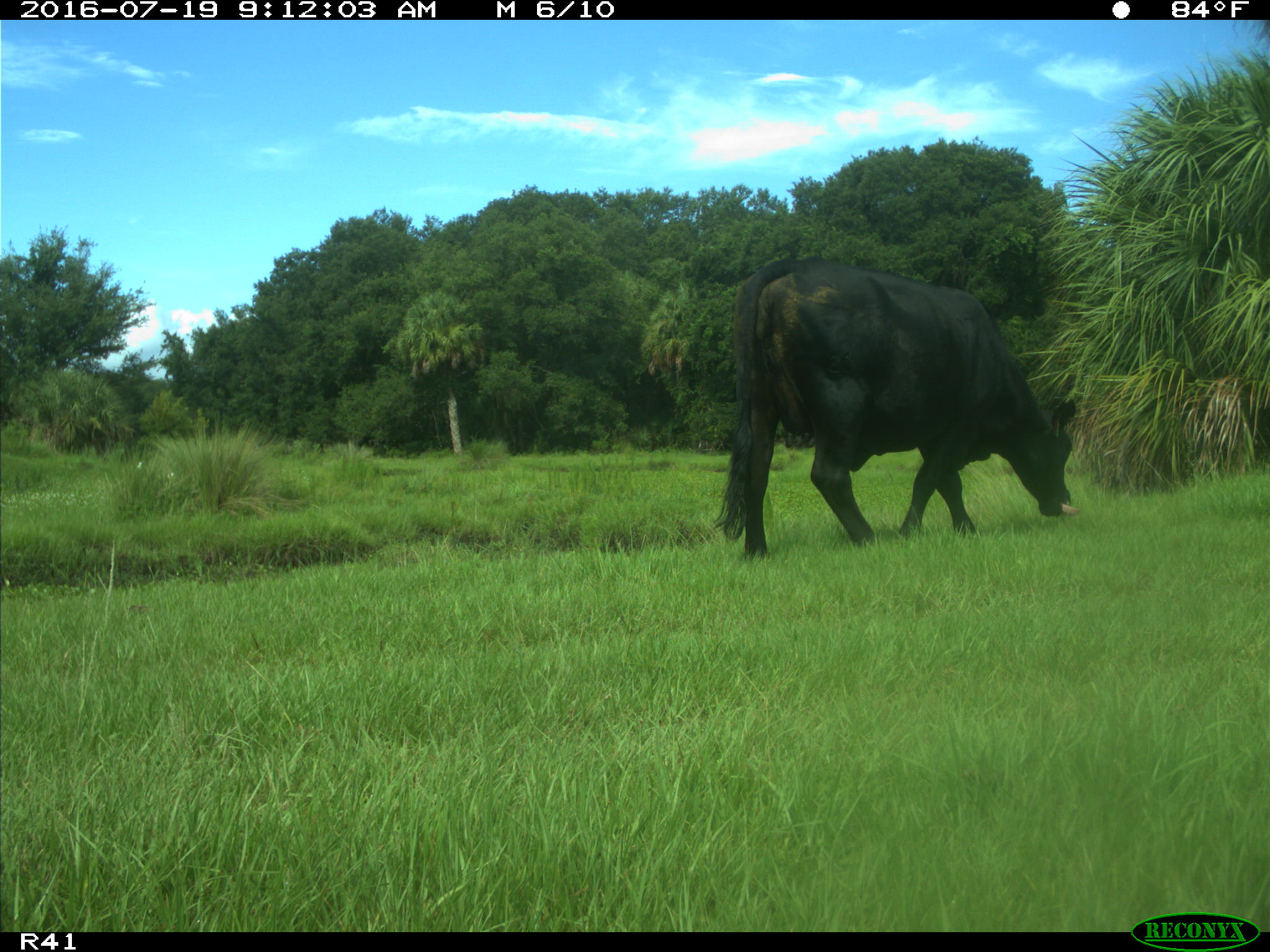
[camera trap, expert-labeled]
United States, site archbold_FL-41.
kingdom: Animalia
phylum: Chordata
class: Mammalia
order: Artiodactyla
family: Bovidae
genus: Bos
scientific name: Bos taurus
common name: domestic cow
Bos taurus (domestic cow).